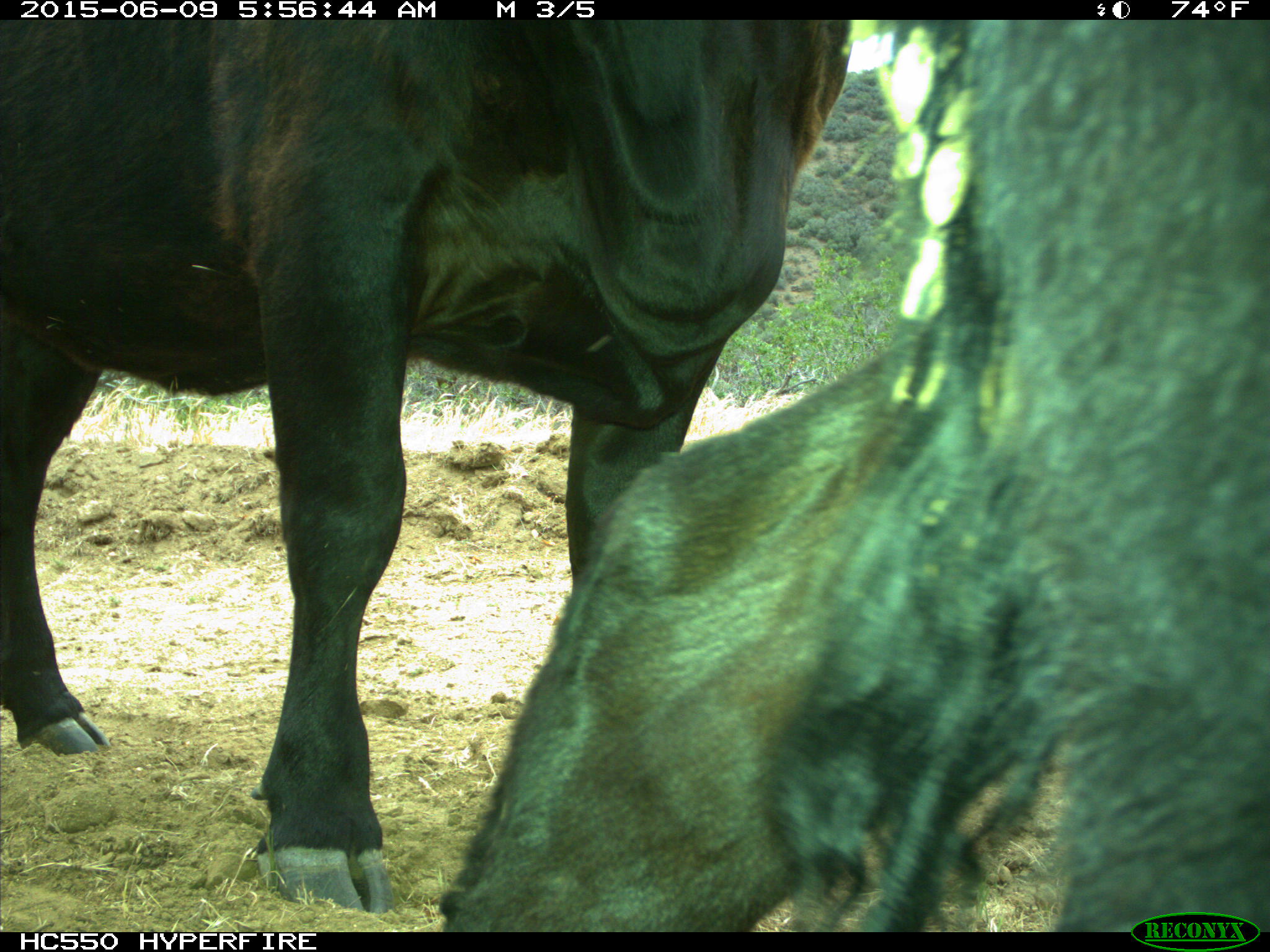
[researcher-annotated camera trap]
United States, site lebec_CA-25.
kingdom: Animalia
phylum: Chordata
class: Mammalia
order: Artiodactyla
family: Bovidae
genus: Bos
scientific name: Bos taurus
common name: domestic cow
Bos taurus (domestic cow).